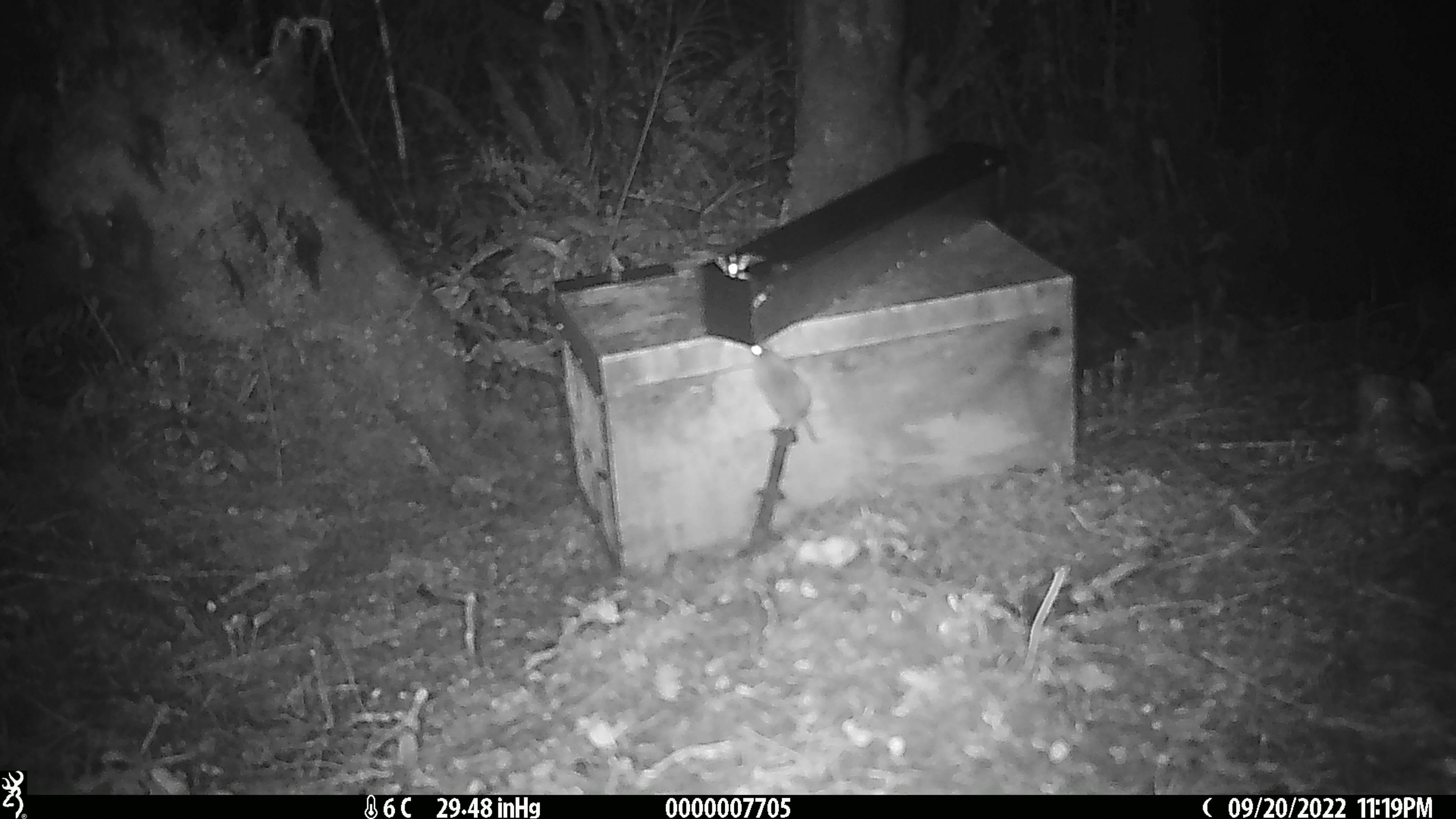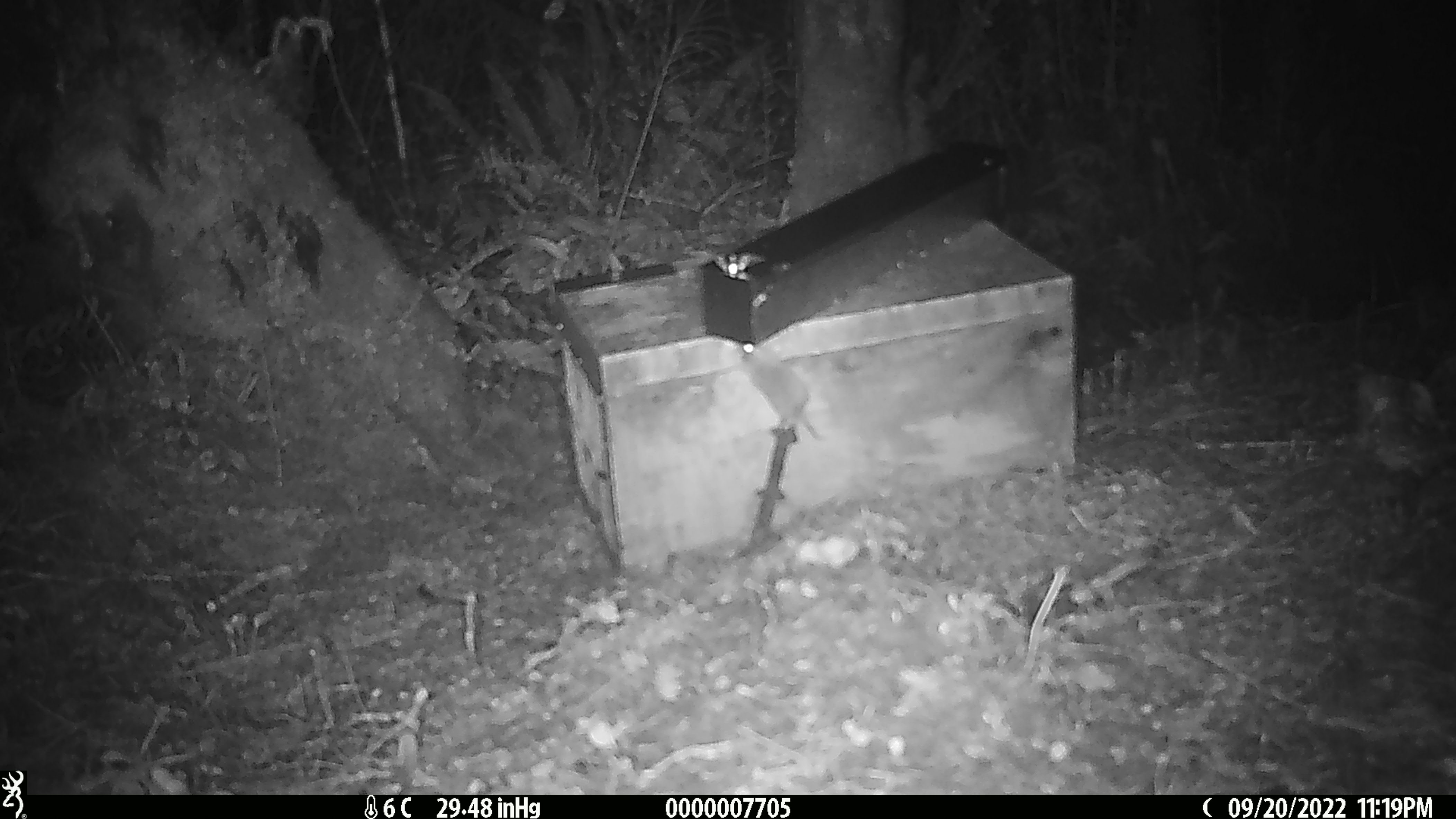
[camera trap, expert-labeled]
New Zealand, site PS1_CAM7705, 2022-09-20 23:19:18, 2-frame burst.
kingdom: Animalia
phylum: Chordata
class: Mammalia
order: Rodentia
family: Muridae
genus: Mus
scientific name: Mus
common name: mouse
Mouse (Mus).